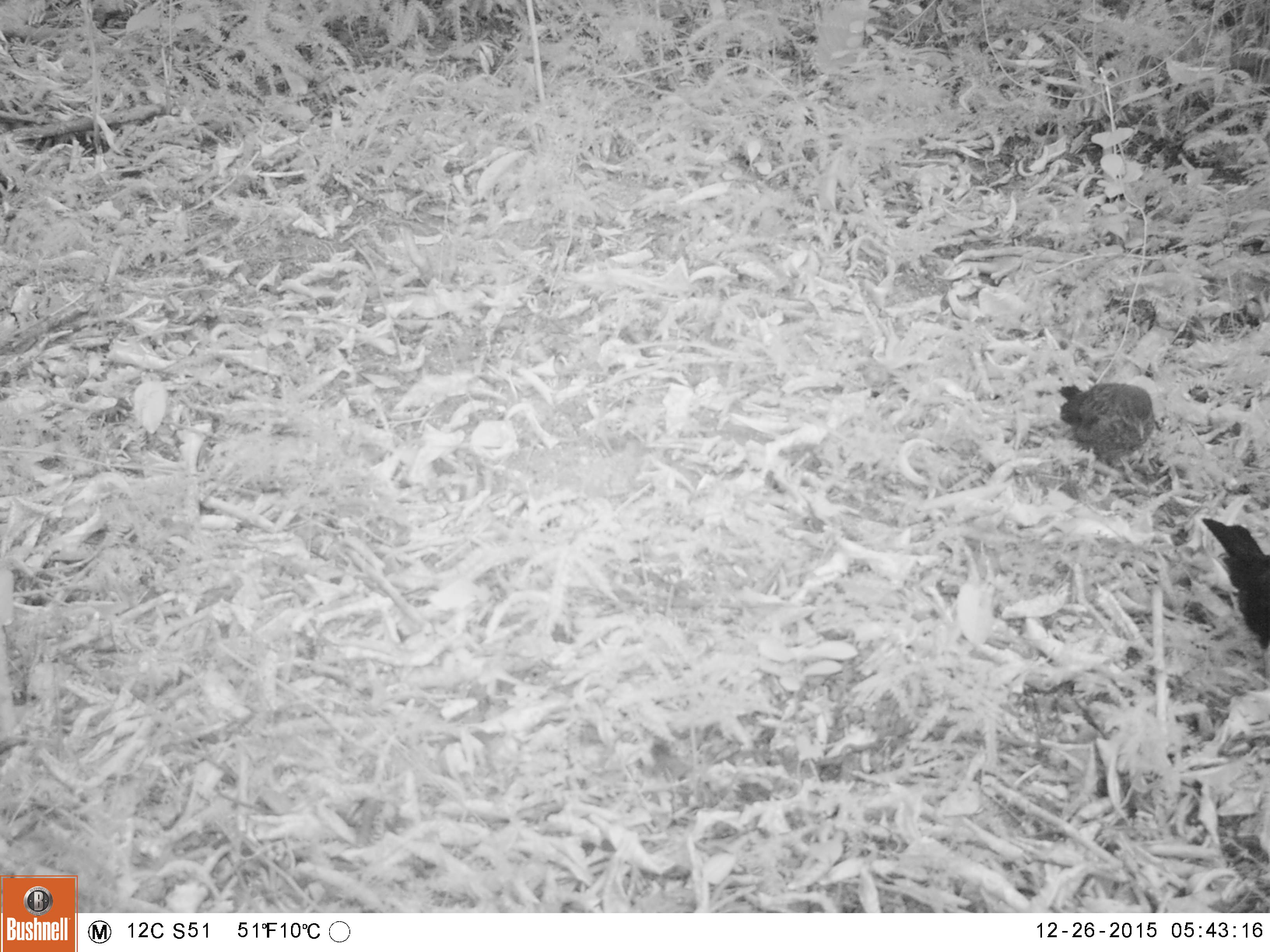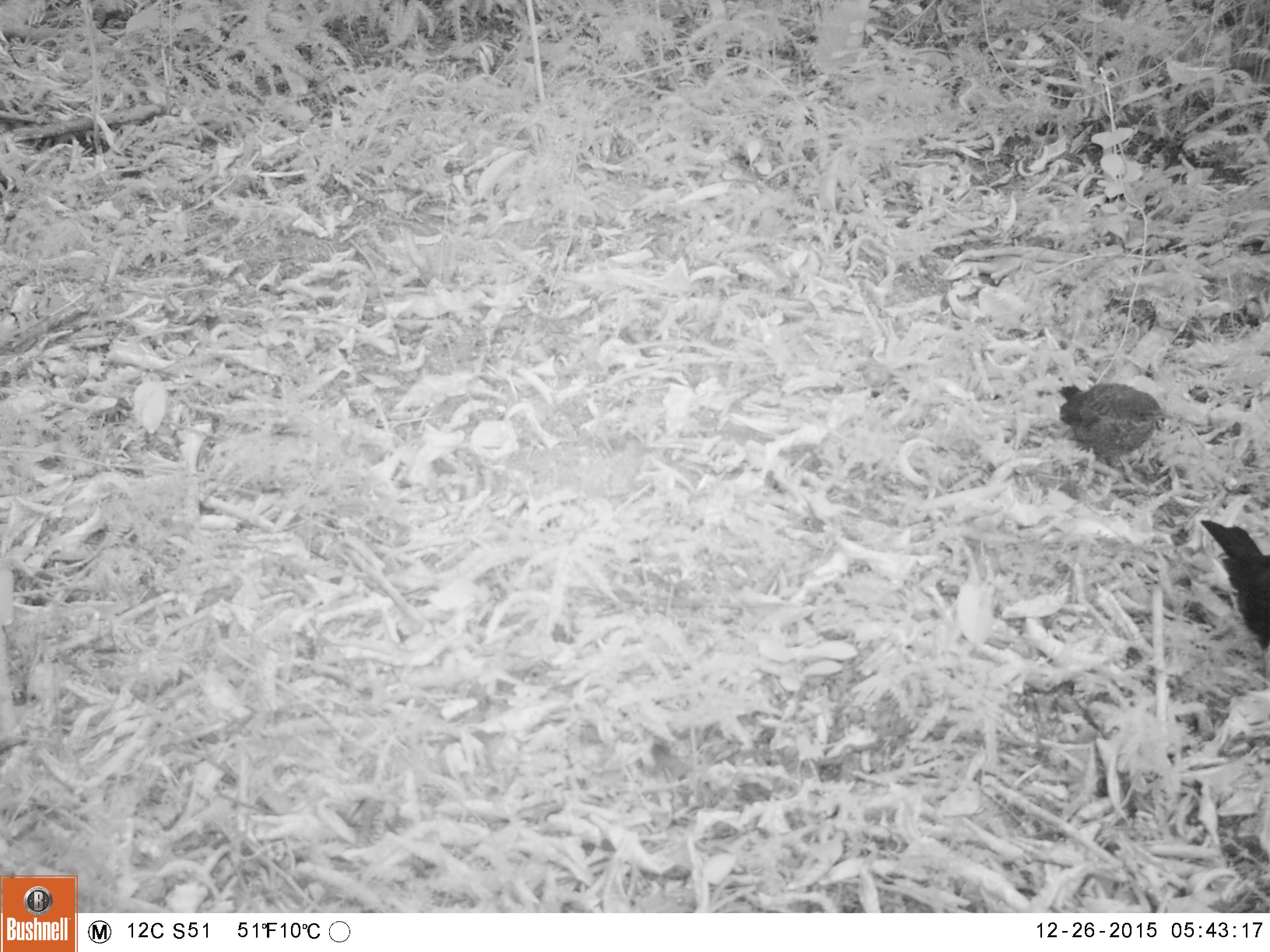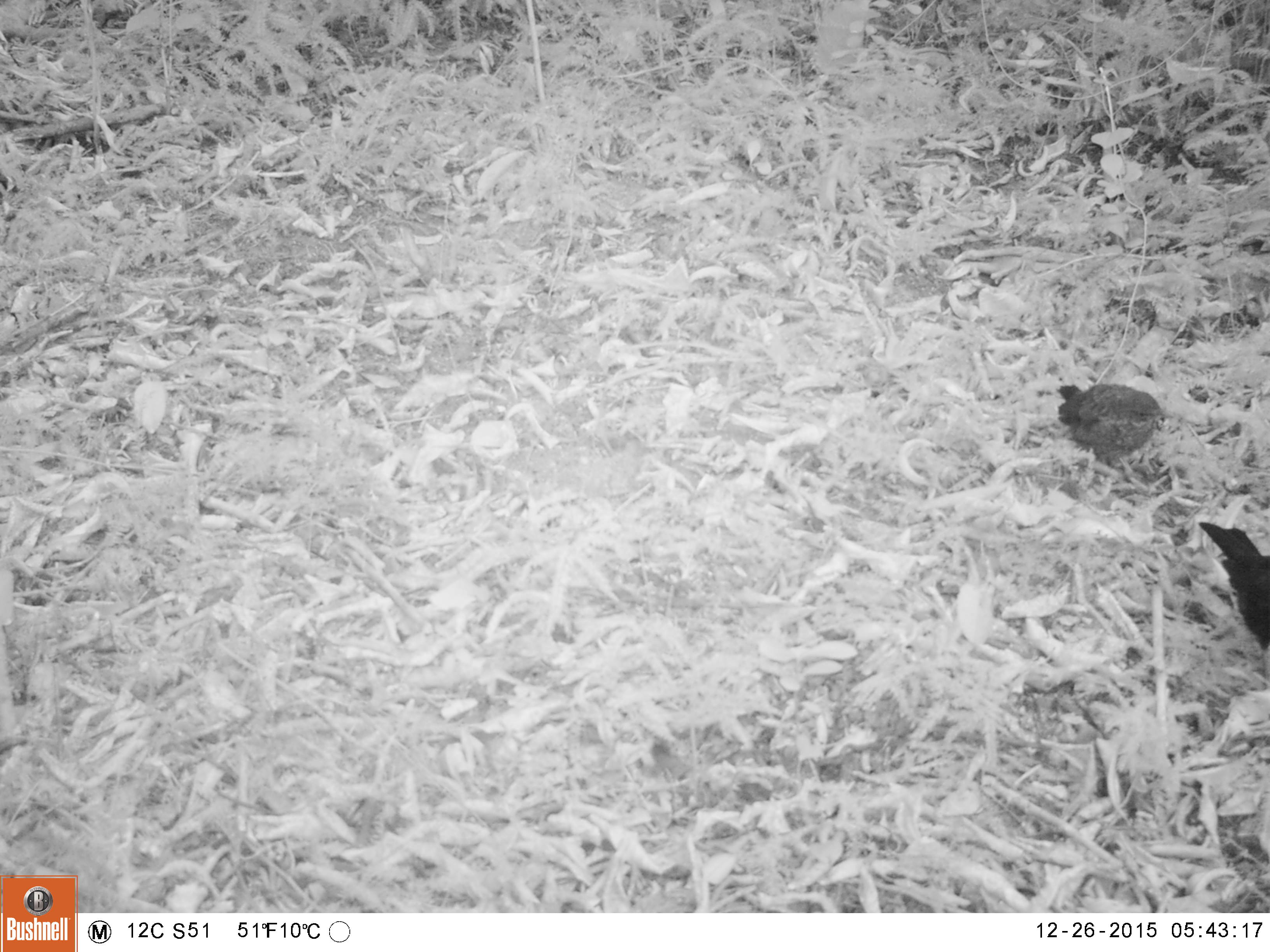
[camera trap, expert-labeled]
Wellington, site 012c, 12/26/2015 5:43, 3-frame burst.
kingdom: Animalia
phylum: Chordata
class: Aves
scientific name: Aves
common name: bird